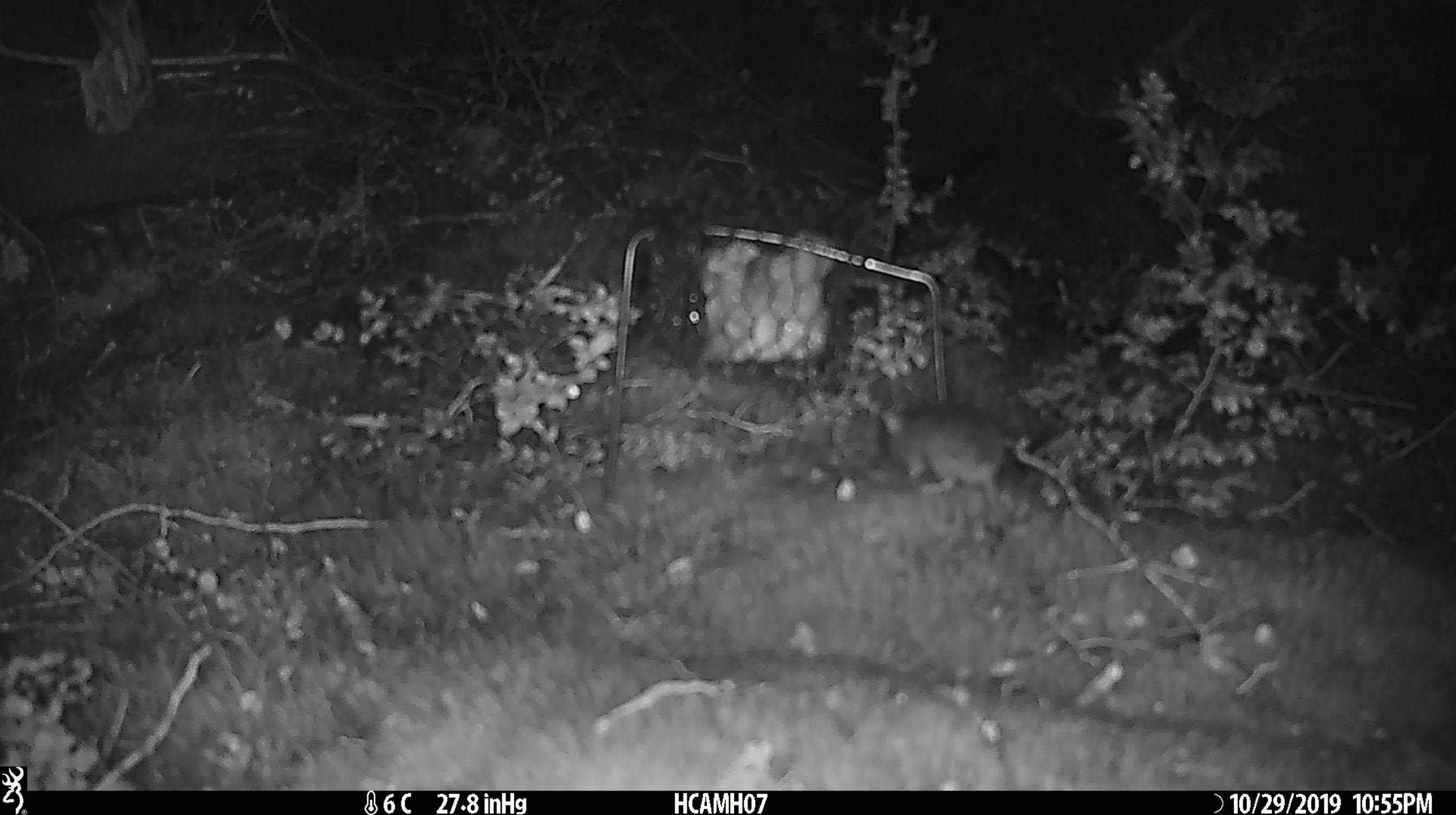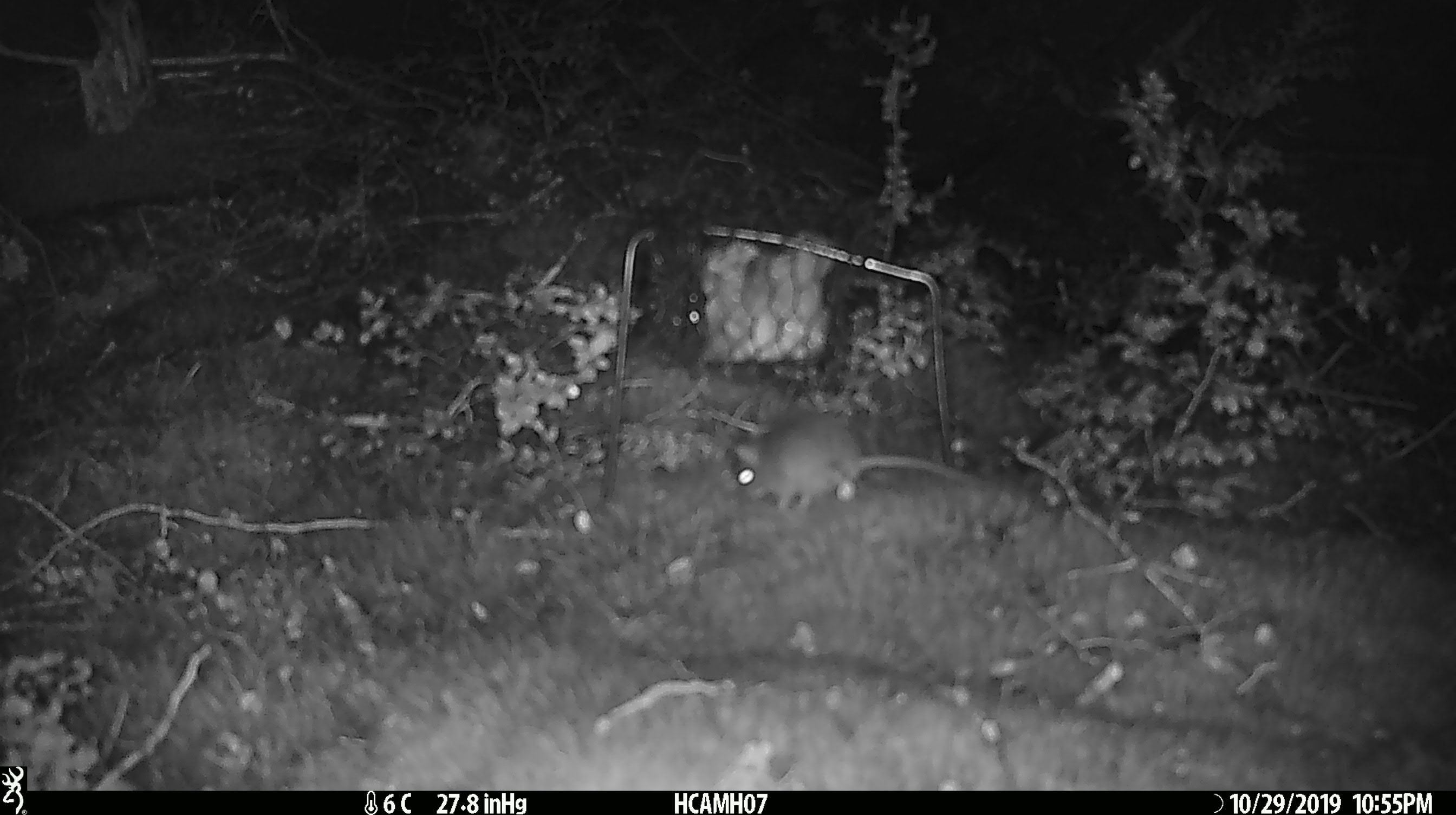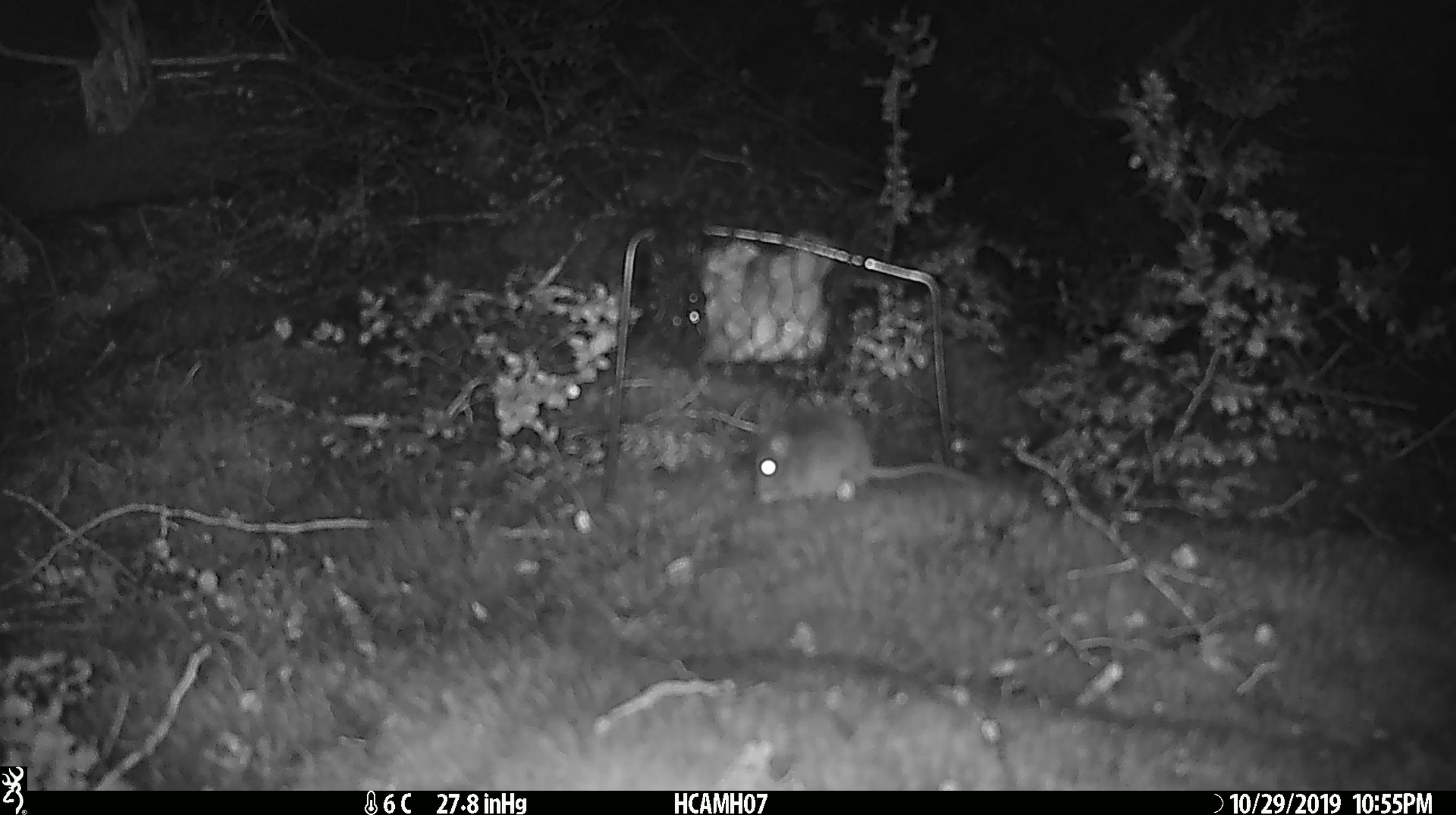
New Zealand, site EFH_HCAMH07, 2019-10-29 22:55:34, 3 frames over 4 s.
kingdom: Animalia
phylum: Chordata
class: Mammalia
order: Rodentia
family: Muridae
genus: Mus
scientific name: Mus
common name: mouse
Mouse (Mus).